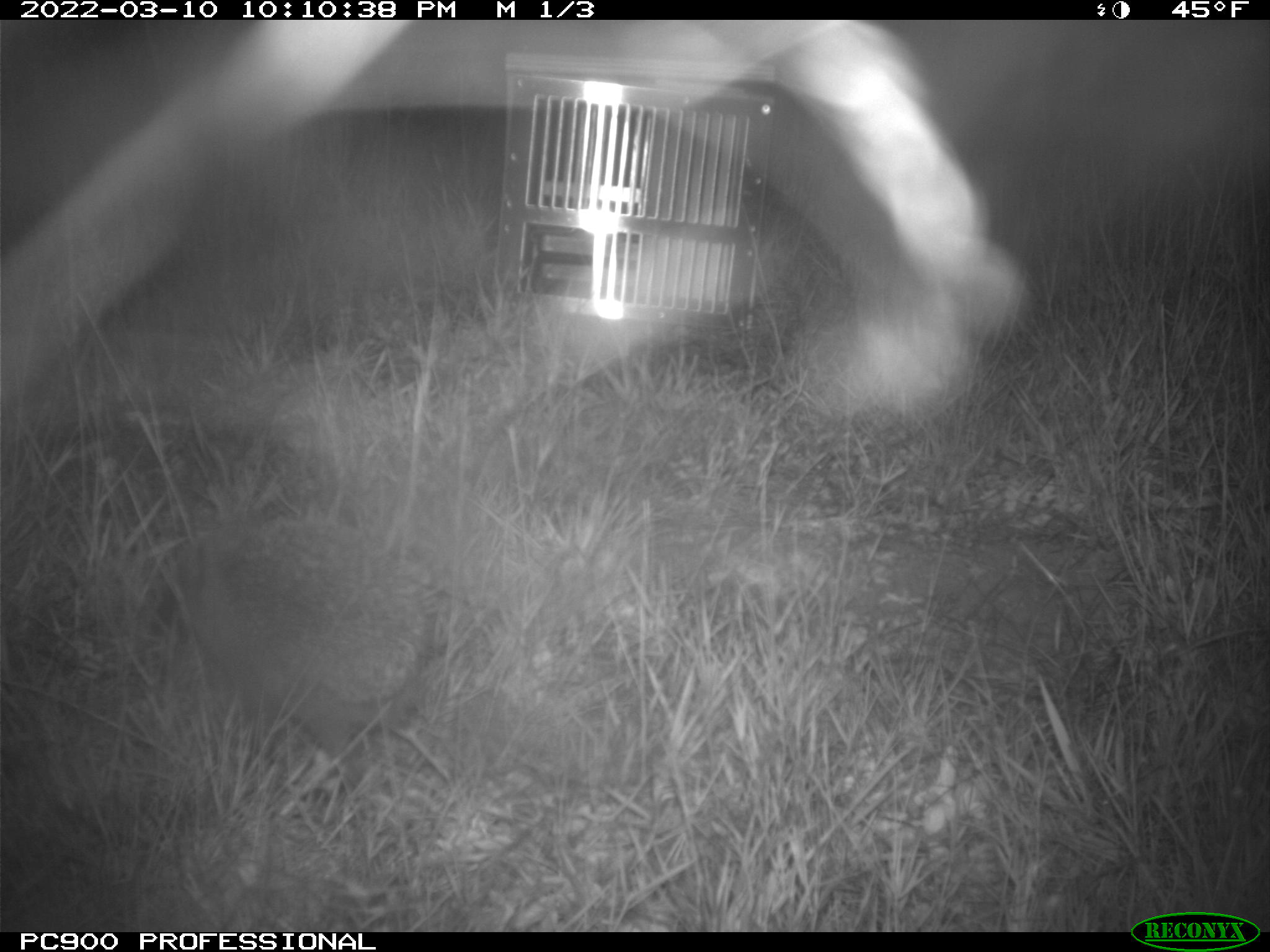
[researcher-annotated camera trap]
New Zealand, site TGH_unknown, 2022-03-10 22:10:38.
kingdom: Animalia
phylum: Chordata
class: Mammalia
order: Eulipotyphla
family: Erinaceidae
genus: Erinaceus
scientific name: Erinaceus europaeus europaeus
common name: european hedgehog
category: hedgehog